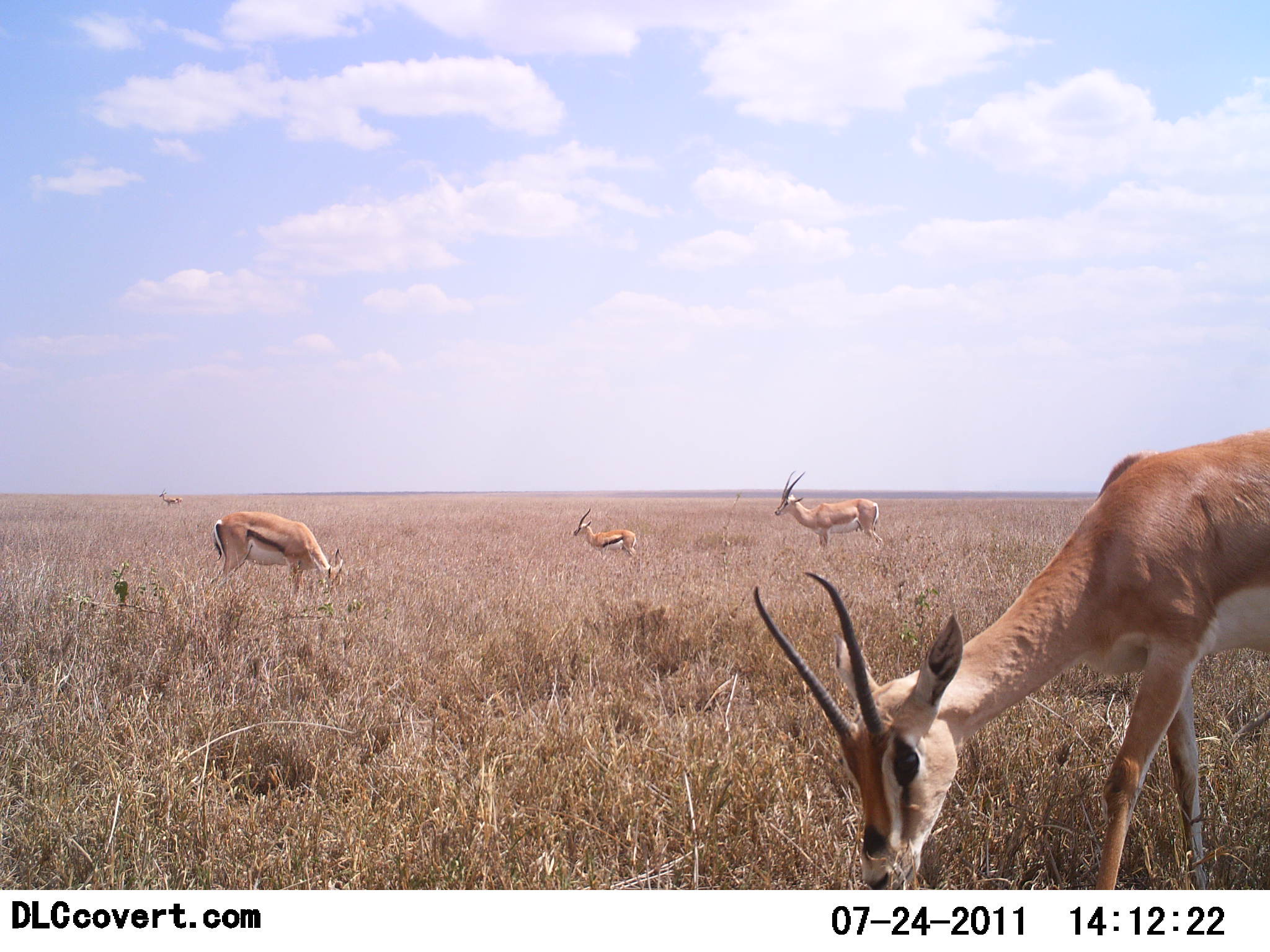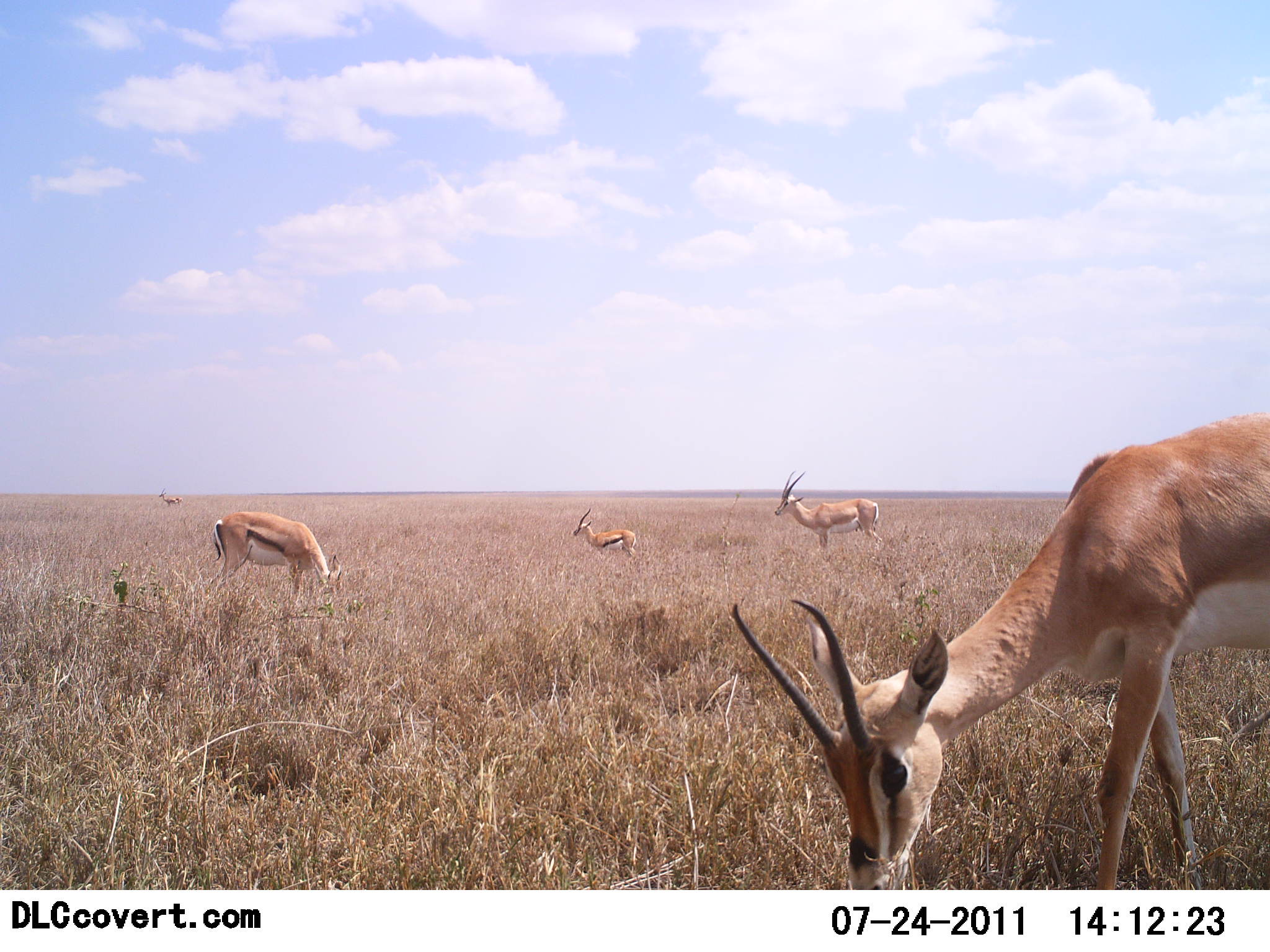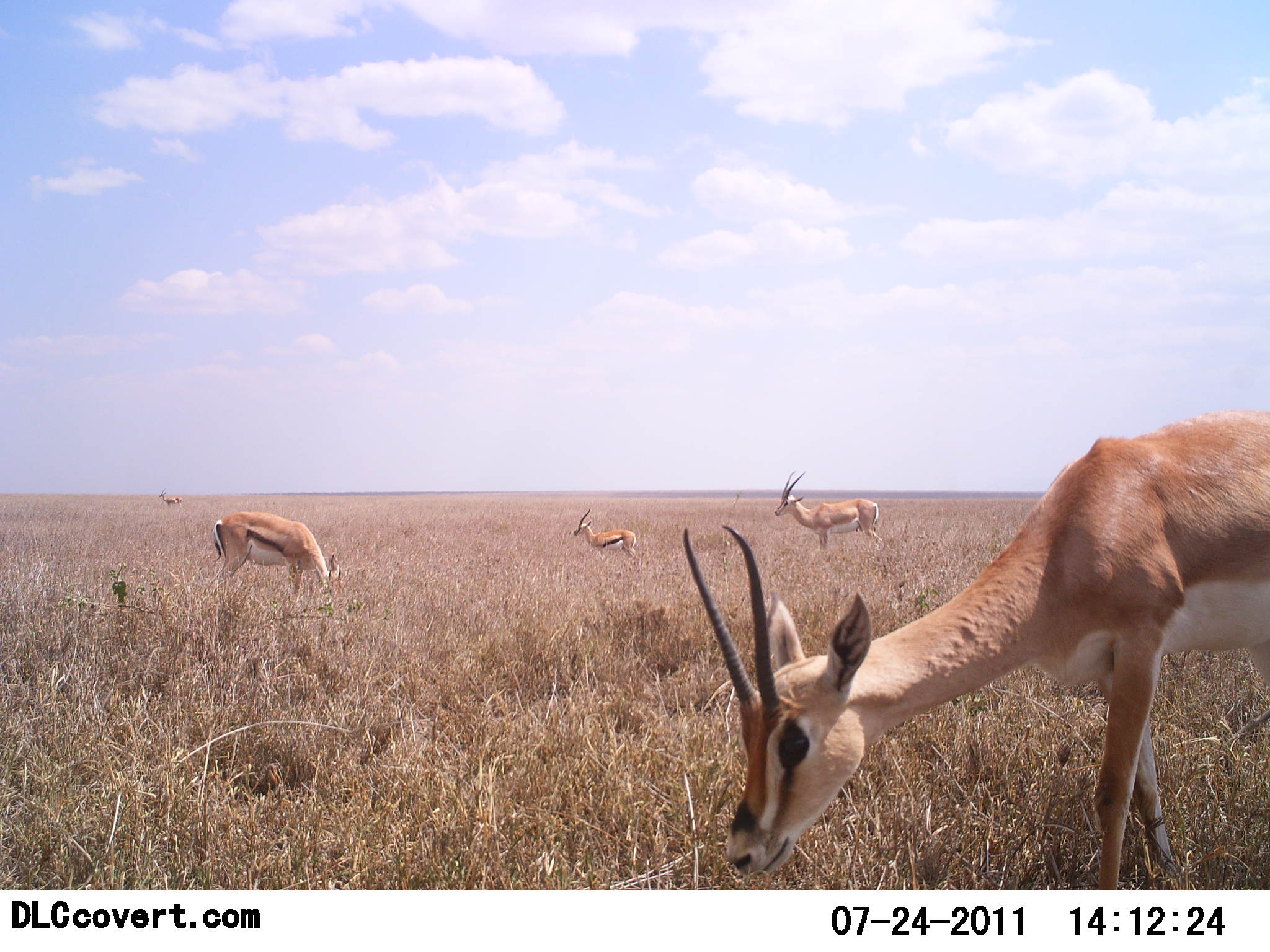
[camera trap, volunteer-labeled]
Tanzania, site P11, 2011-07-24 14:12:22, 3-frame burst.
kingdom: Animalia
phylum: Chordata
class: Mammalia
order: Artiodactyla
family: Bovidae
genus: Nanger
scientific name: Nanger granti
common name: grant's gazelle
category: gazellegrants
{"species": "gazellegrants (grant's gazelle) (Nanger granti)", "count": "2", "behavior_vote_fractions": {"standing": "73%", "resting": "0%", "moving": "0%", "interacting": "0%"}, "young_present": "7%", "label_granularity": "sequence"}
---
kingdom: Animalia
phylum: Chordata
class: Mammalia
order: Artiodactyla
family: Bovidae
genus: Eudorcas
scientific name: Eudorcas thomsonii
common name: thomson's gazelle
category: gazellethomsons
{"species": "gazellethomsons (thomson's gazelle) (Eudorcas thomsonii)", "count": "4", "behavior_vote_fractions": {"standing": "67%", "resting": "6%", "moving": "0%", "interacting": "0%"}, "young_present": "0%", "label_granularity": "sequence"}